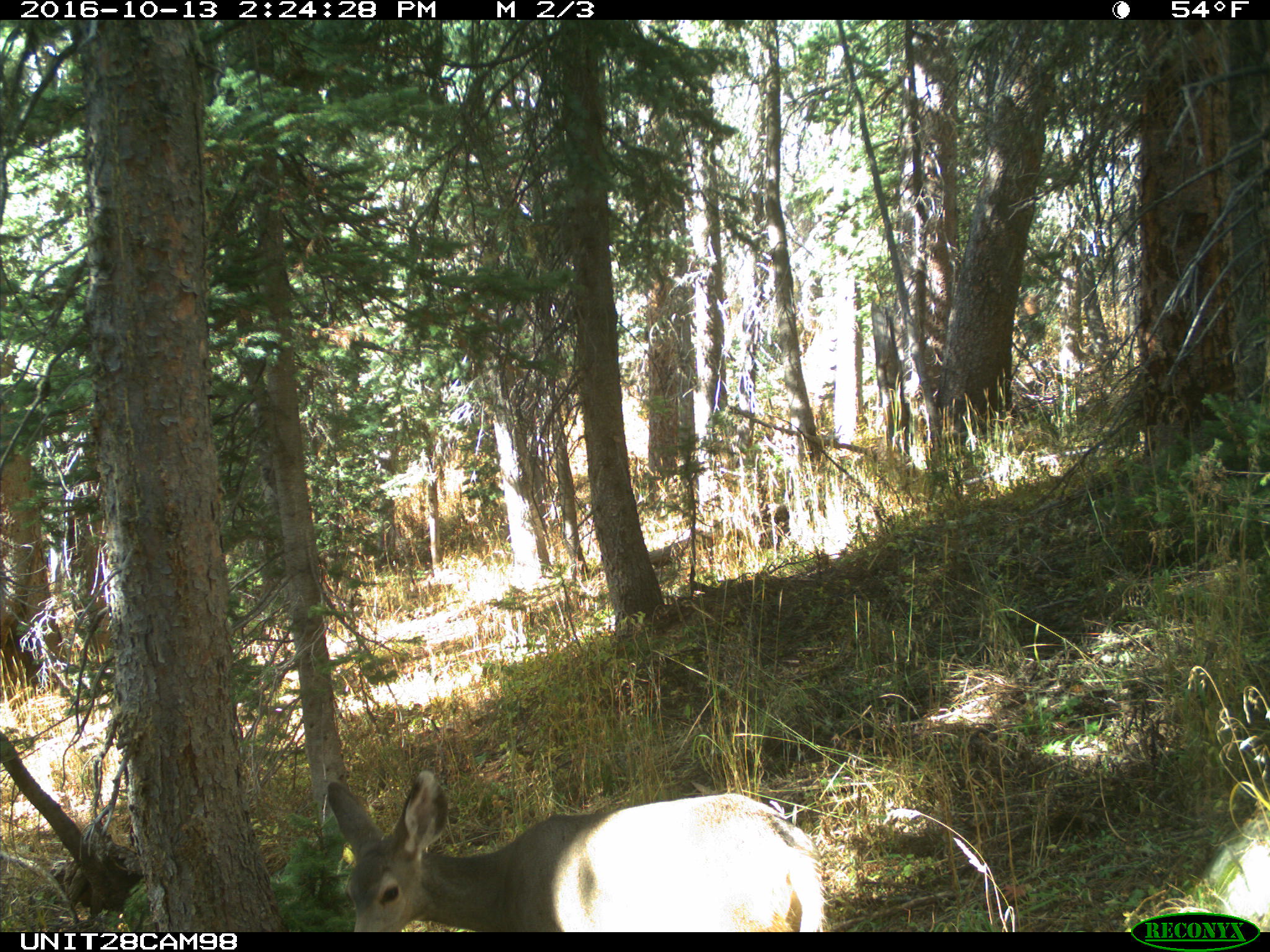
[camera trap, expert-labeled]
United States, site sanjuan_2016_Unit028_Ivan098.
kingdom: Animalia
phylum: Chordata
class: Mammalia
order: Artiodactyla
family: Cervidae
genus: Odocoileus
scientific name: Odocoileus hemionus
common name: mule deer